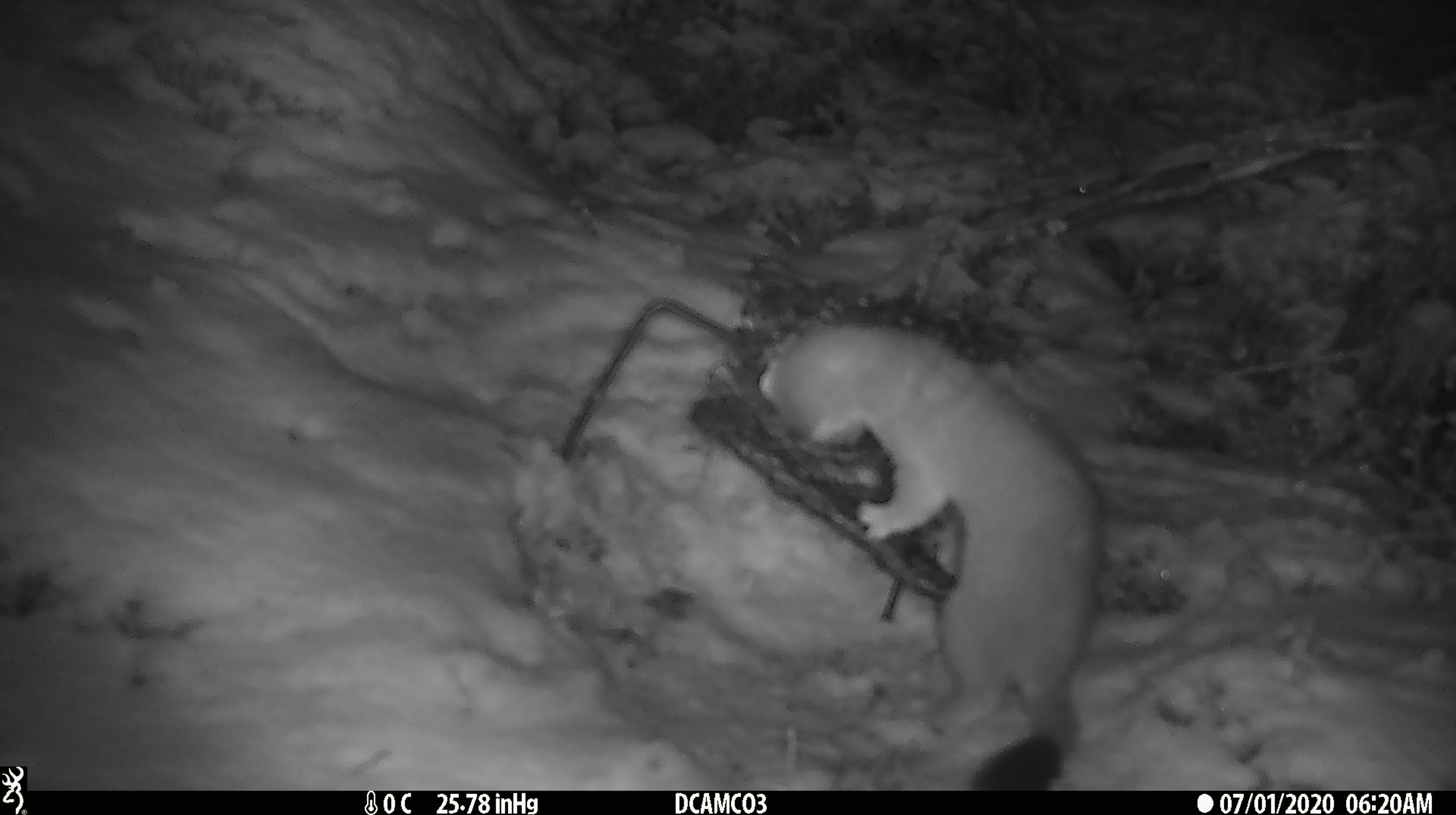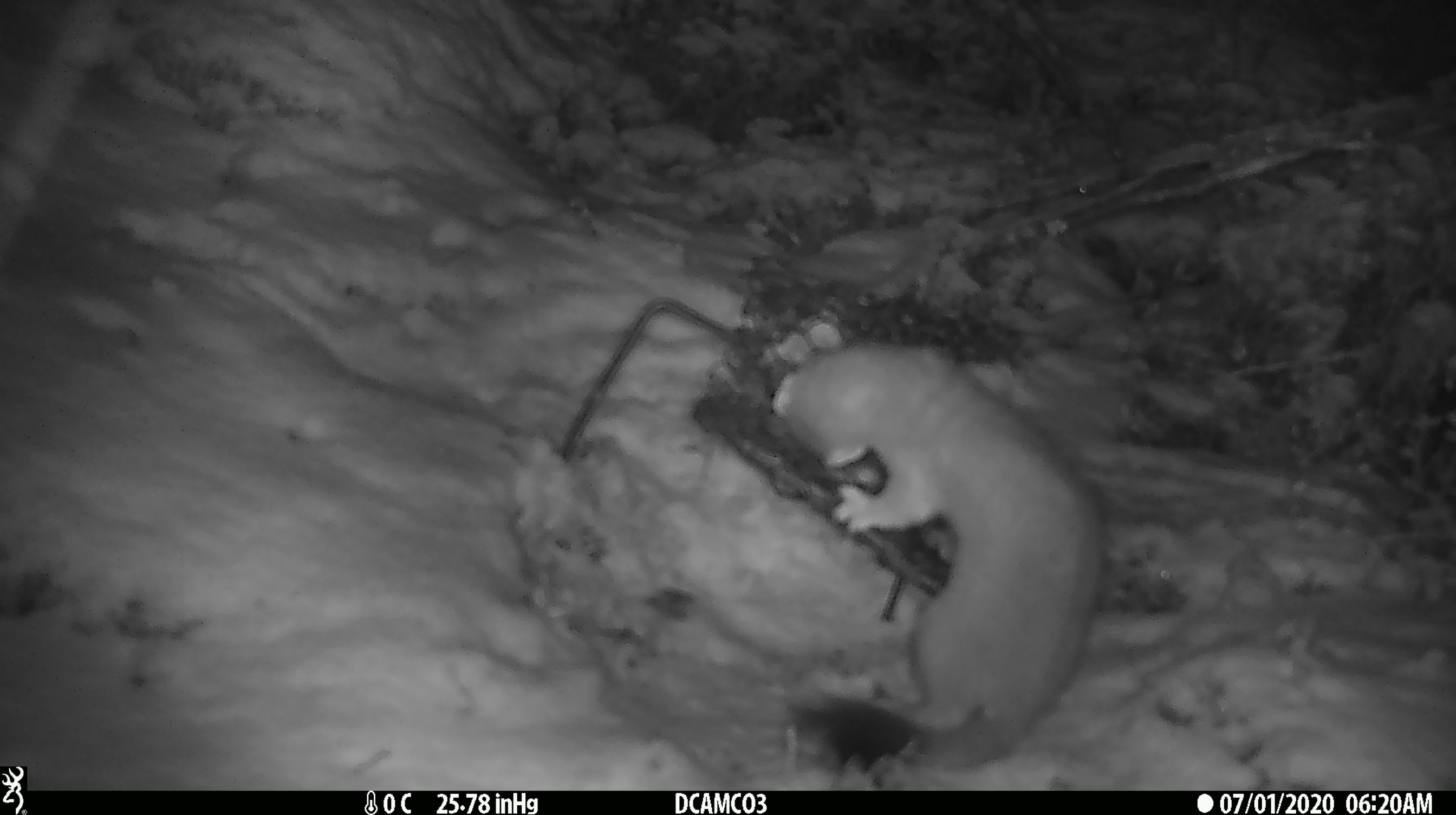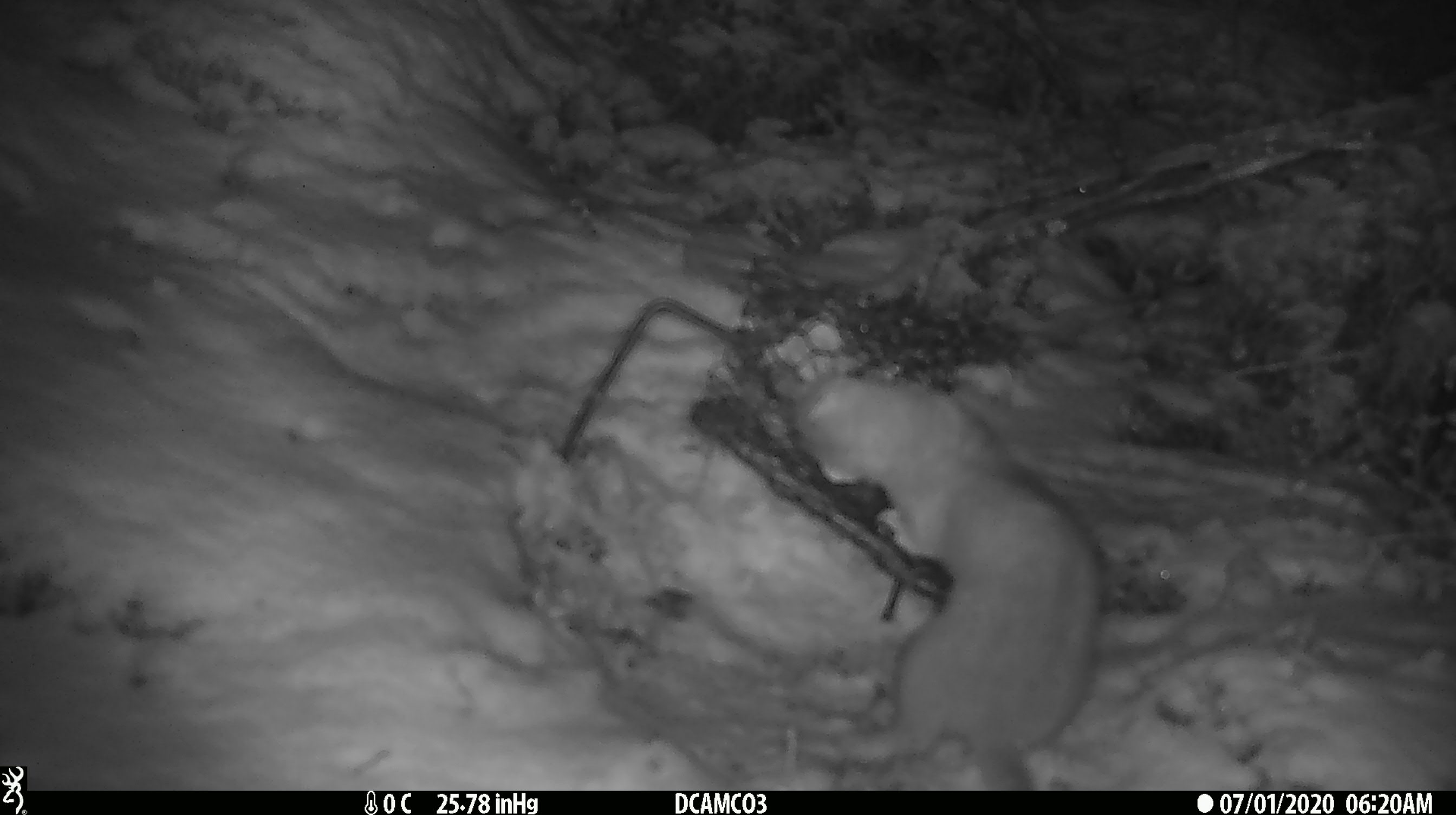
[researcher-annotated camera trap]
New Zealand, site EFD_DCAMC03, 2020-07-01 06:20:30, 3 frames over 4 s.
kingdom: Animalia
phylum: Chordata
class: Mammalia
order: Carnivora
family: Mustelidae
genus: Mustela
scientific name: Mustela erminea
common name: stoat